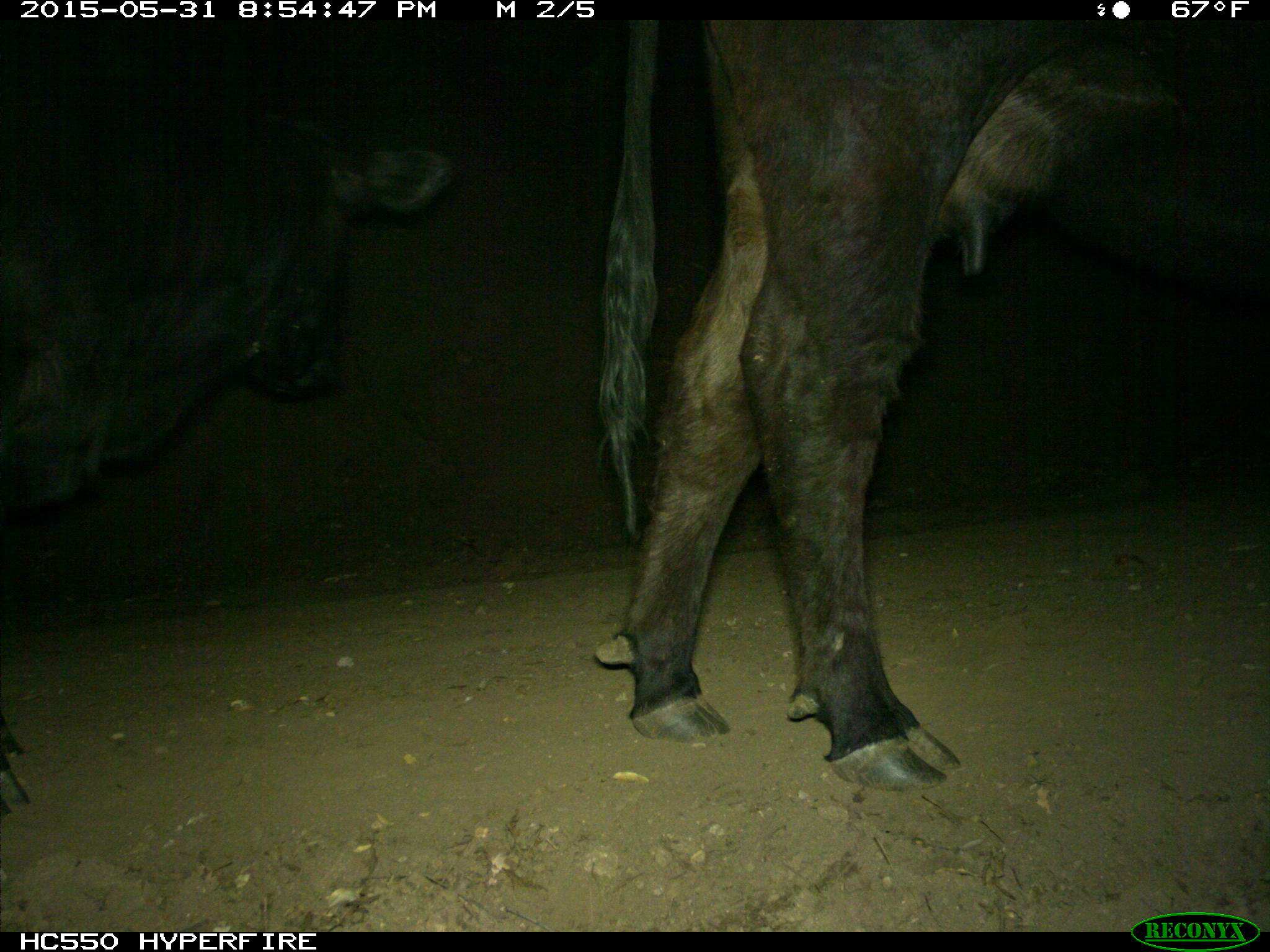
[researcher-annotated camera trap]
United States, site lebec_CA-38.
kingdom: Animalia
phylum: Chordata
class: Mammalia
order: Artiodactyla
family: Bovidae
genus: Bos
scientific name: Bos taurus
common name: domestic cow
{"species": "Bos taurus (domestic cow)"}